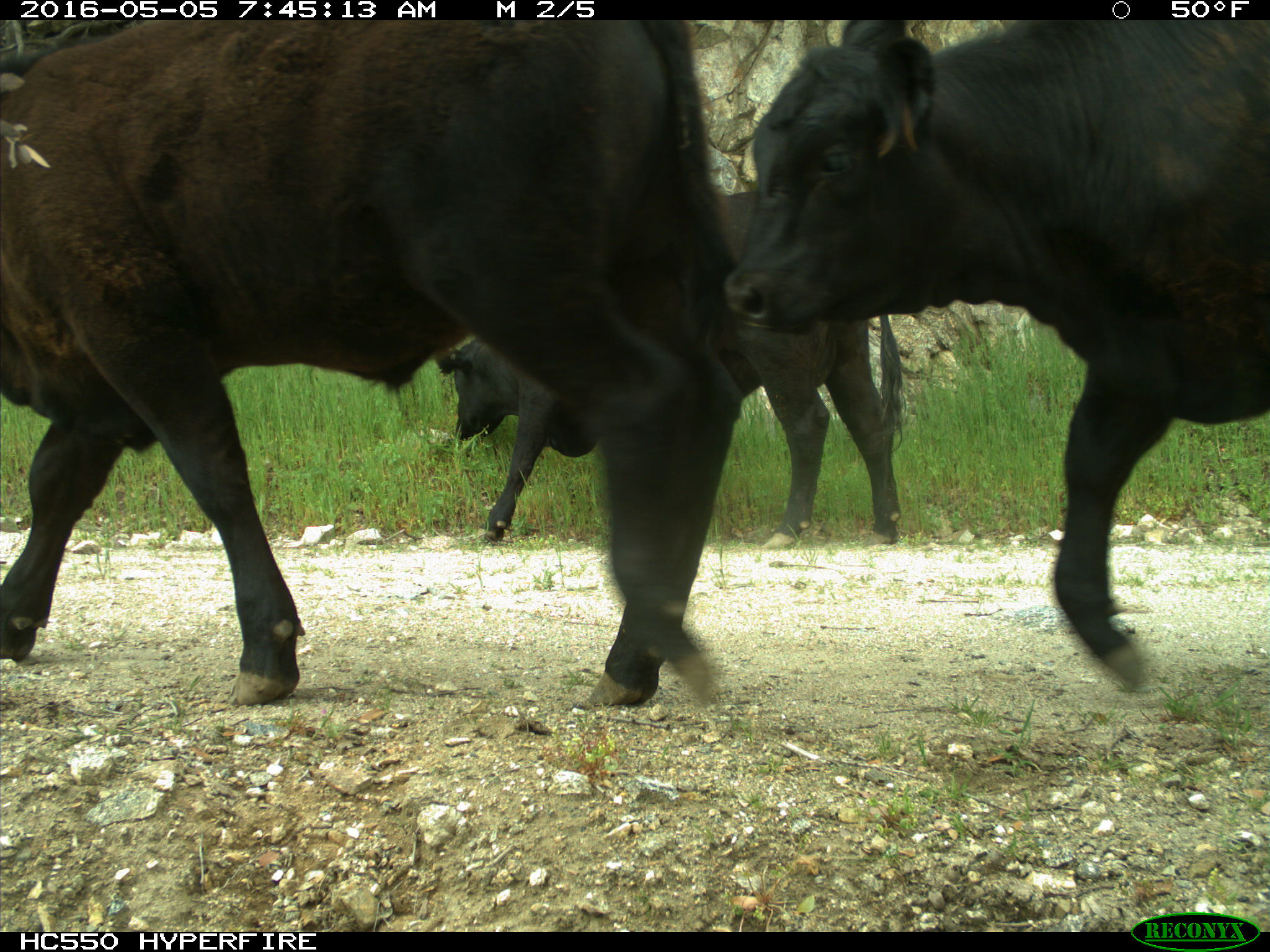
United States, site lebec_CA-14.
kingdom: Animalia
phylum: Chordata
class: Mammalia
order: Artiodactyla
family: Bovidae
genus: Bos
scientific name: Bos taurus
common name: domestic cow